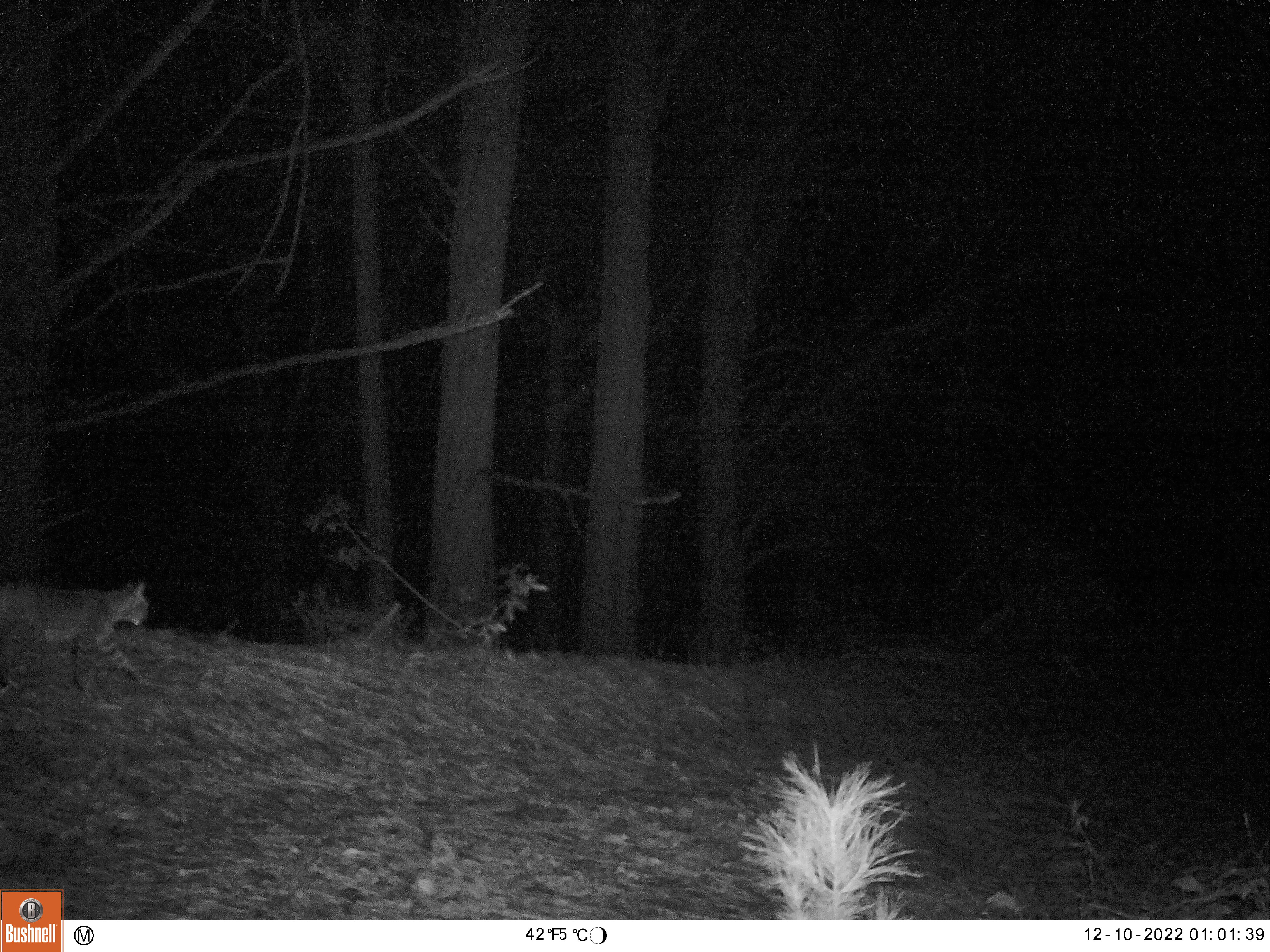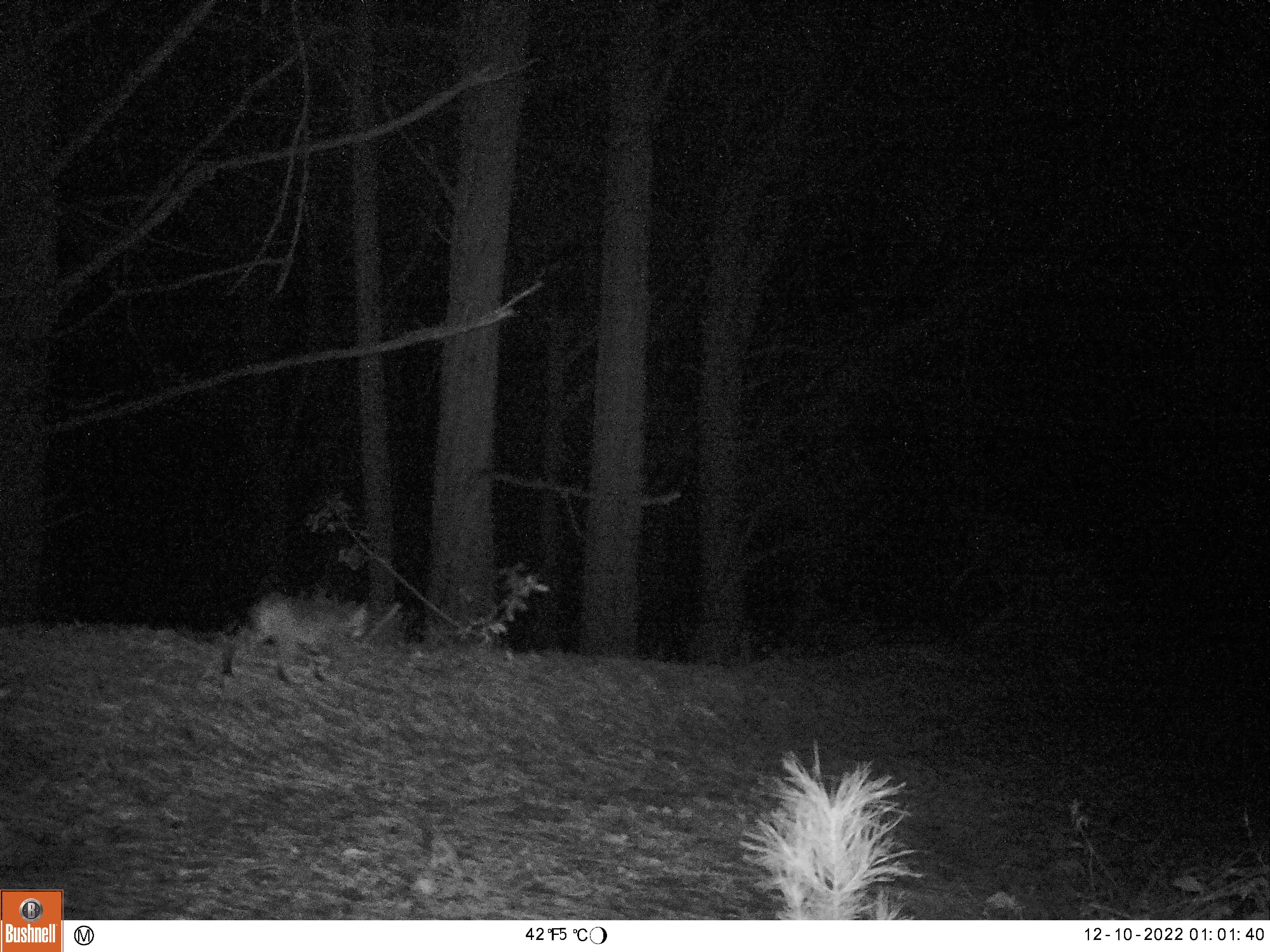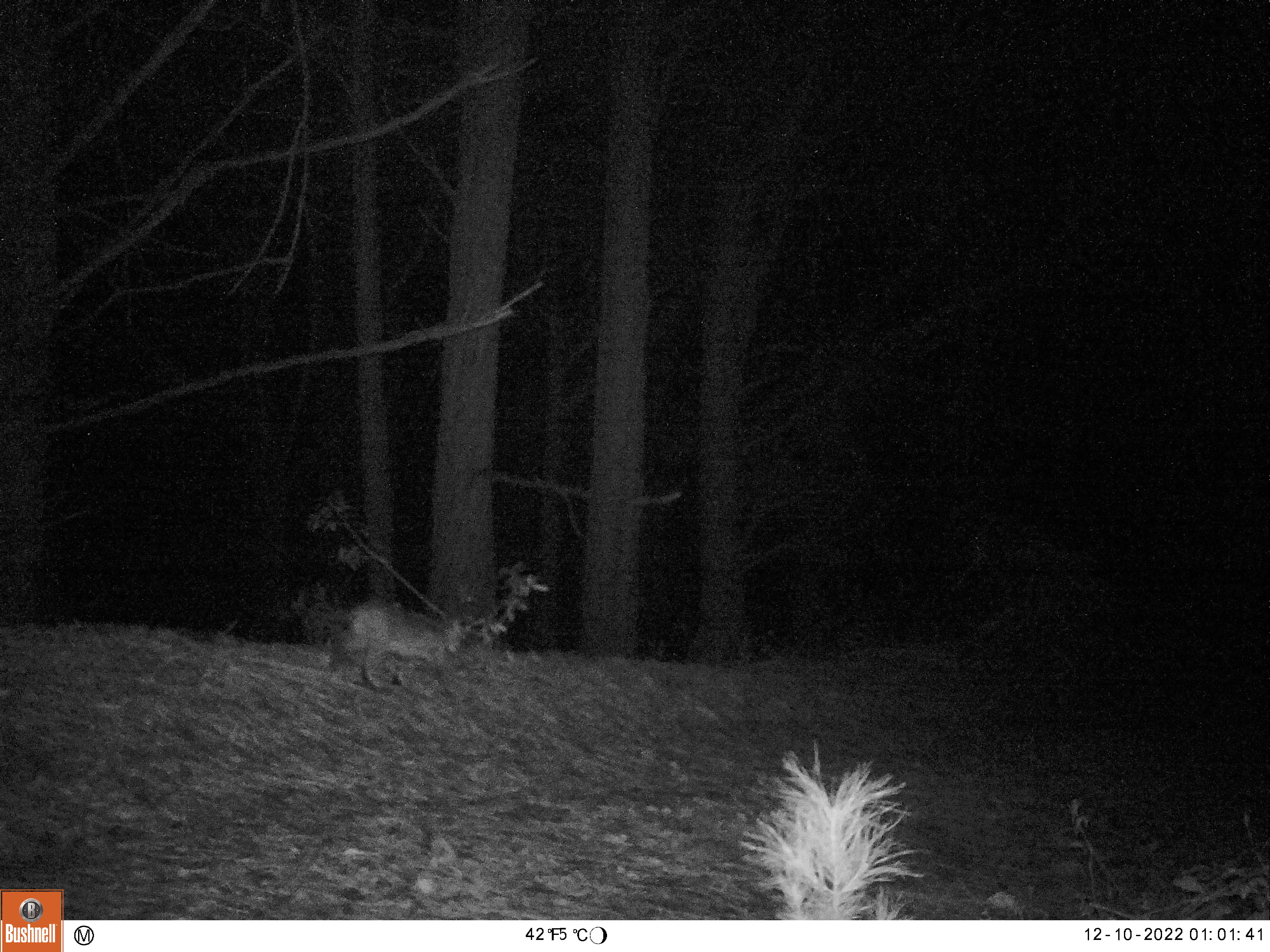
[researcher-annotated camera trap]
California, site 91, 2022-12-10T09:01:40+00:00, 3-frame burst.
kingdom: Animalia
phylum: Chordata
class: Mammalia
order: Carnivora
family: Felidae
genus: Lynx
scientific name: Lynx rufus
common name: bobcat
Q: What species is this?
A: Bobcat (Lynx rufus).